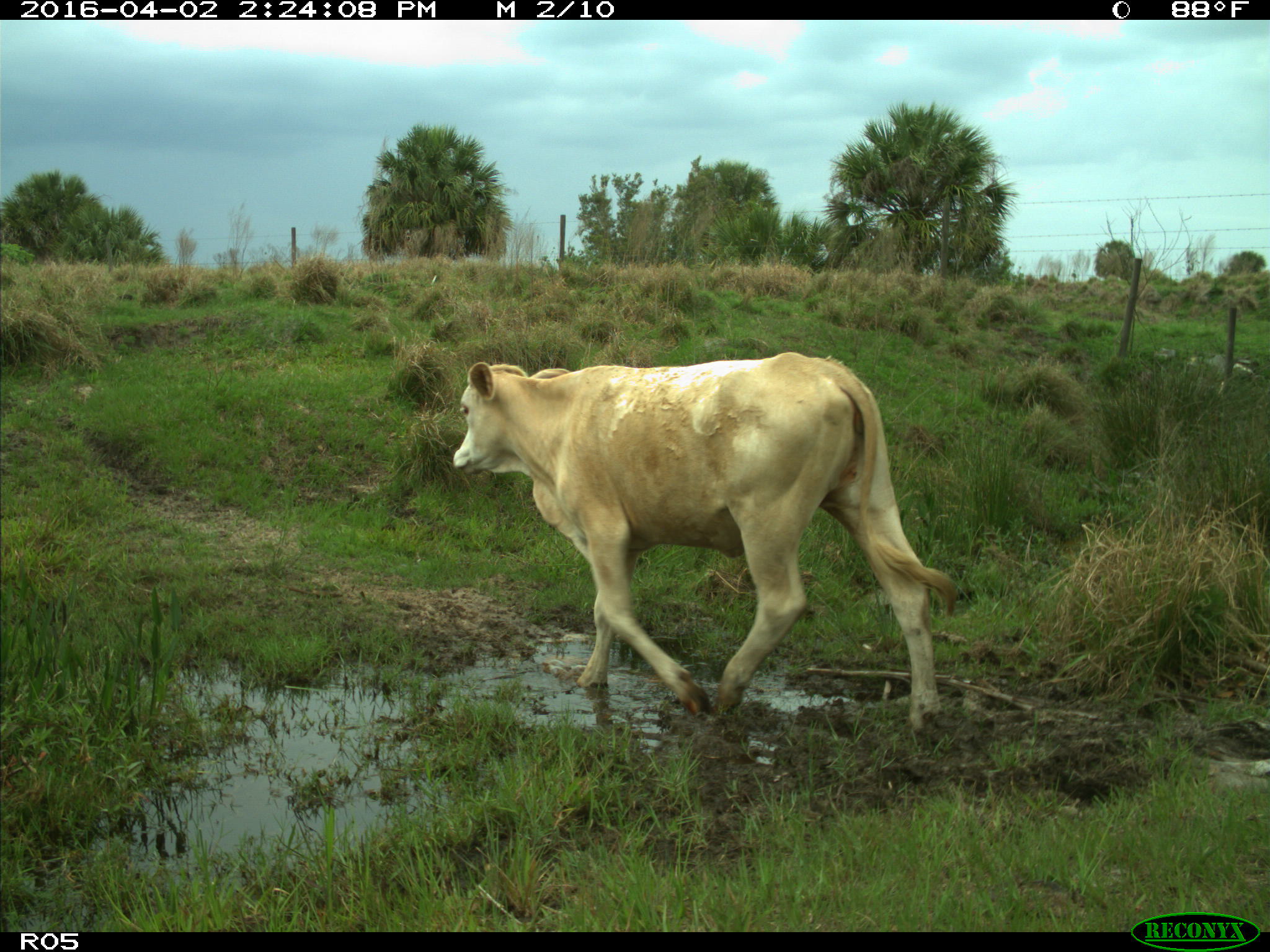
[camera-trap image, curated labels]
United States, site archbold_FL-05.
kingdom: Animalia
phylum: Chordata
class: Mammalia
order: Artiodactyla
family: Bovidae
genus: Bos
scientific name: Bos taurus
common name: domestic cow